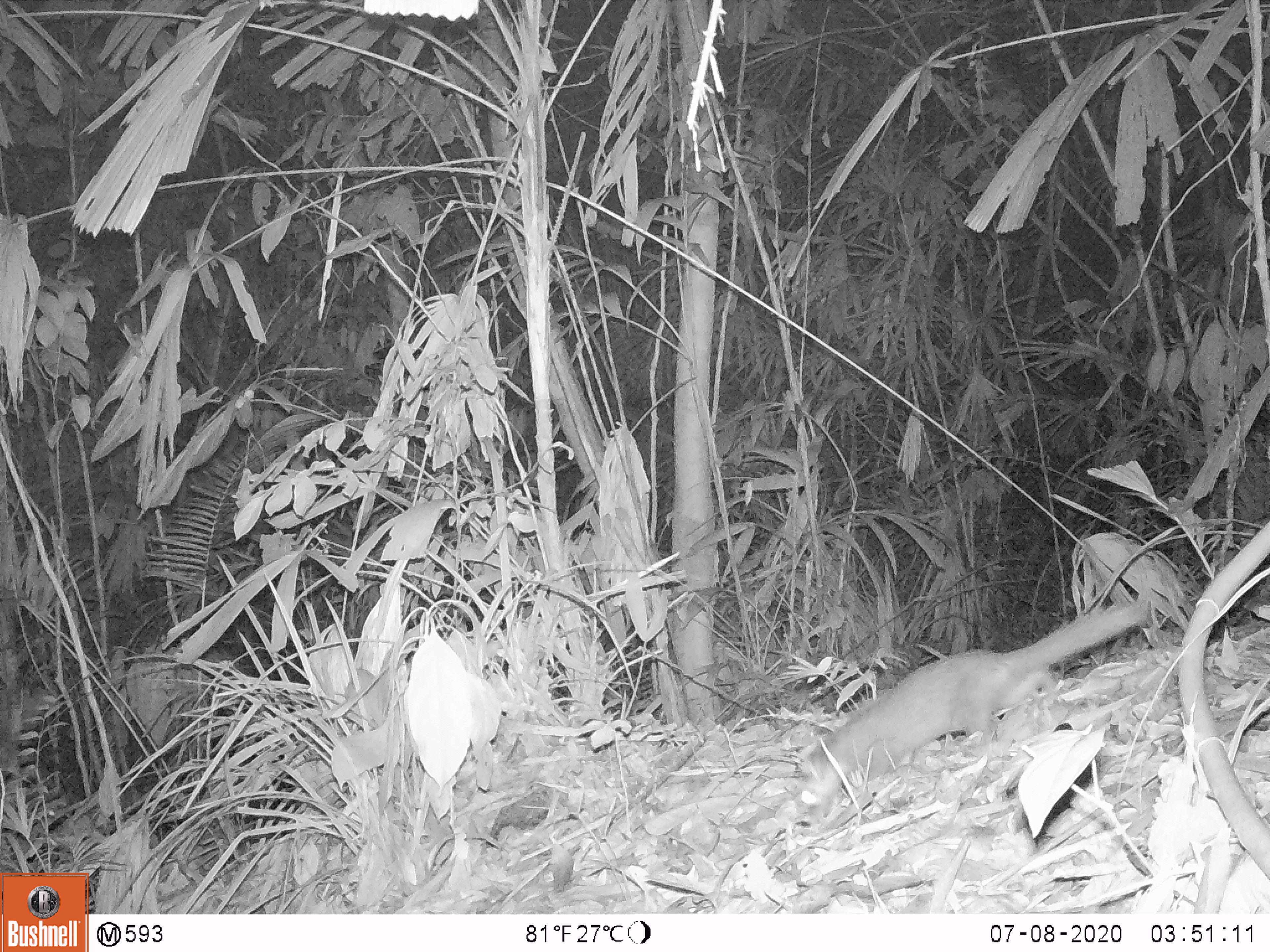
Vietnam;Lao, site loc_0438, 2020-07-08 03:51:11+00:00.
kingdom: Animalia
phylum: Chordata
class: Mammalia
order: Carnivora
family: Mustelidae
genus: Melogale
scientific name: Melogale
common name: ferret badger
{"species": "ferret badger (Melogale)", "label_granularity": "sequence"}